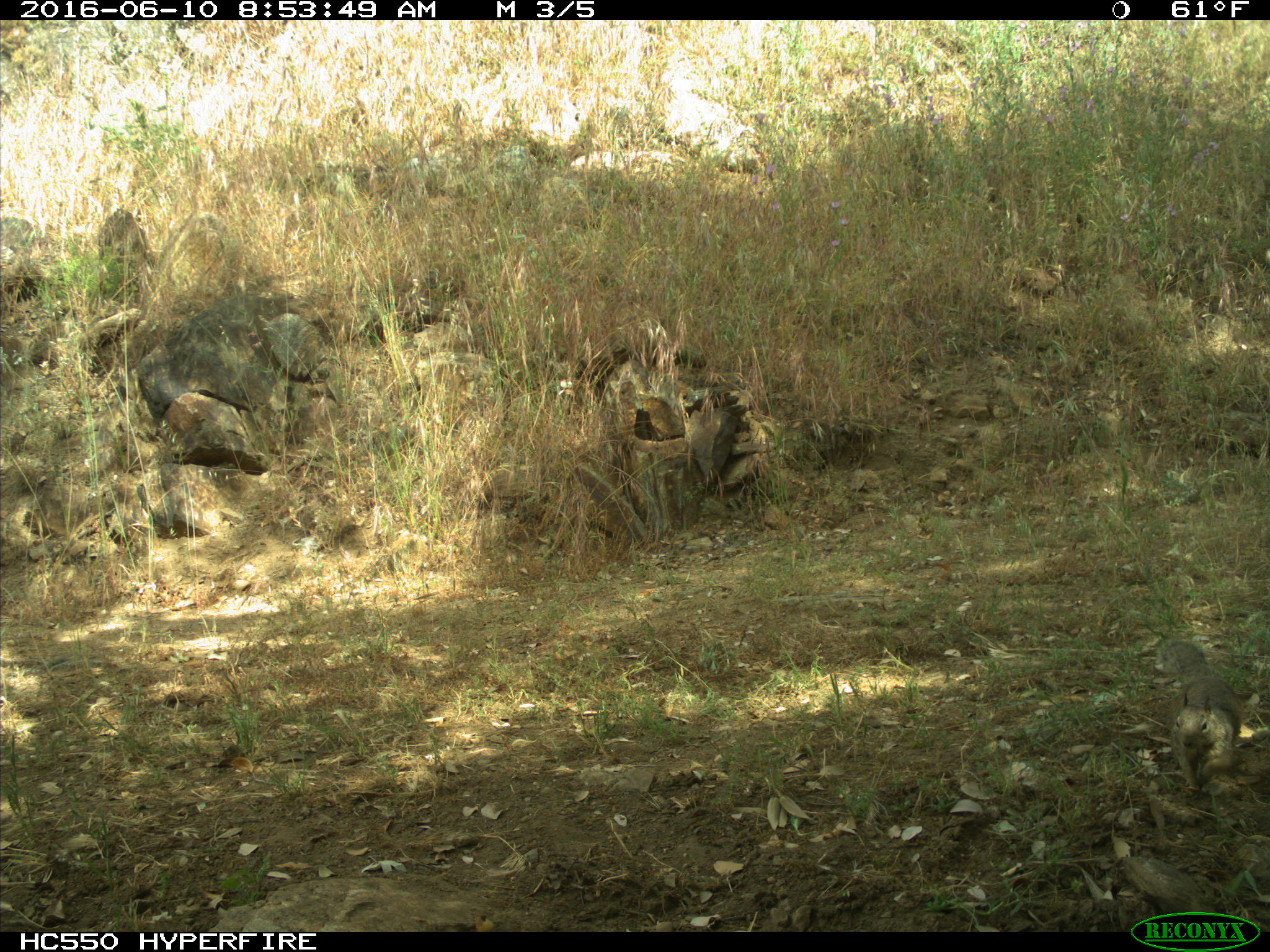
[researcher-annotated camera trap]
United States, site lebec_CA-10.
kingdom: Animalia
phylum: Chordata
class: Mammalia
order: Rodentia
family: Sciuridae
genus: Otospermophilus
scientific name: Otospermophilus beecheyi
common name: california ground squirrel